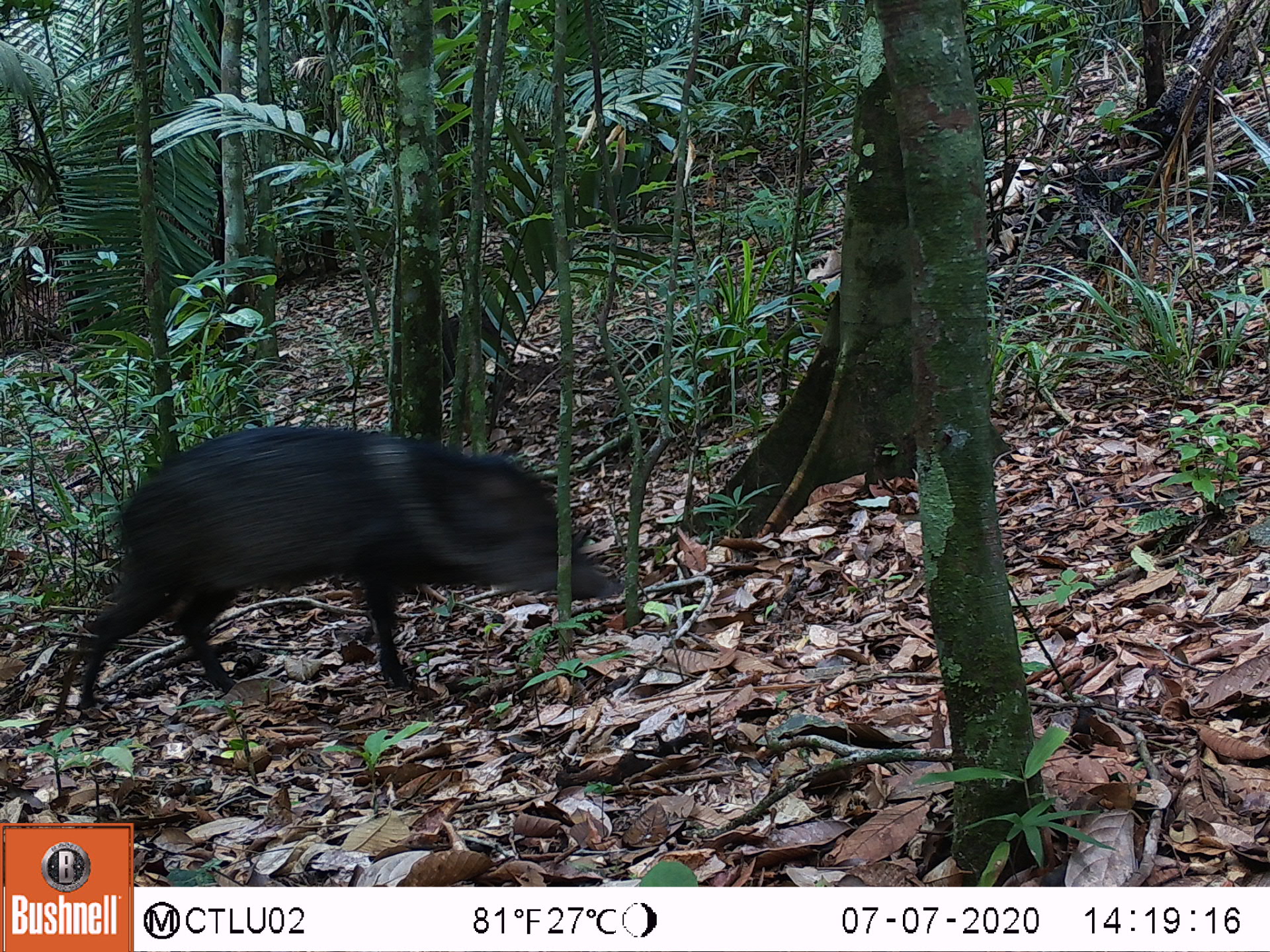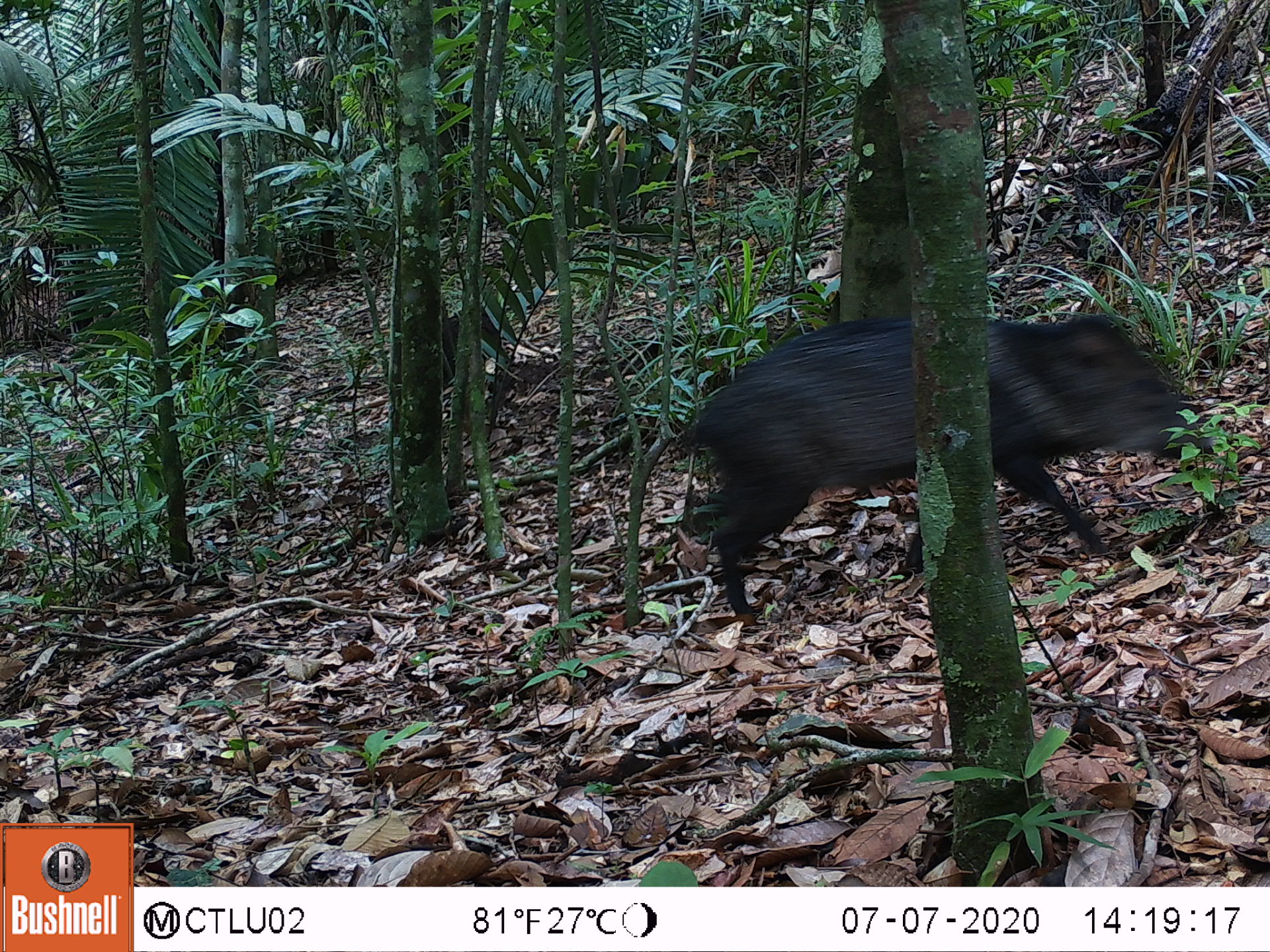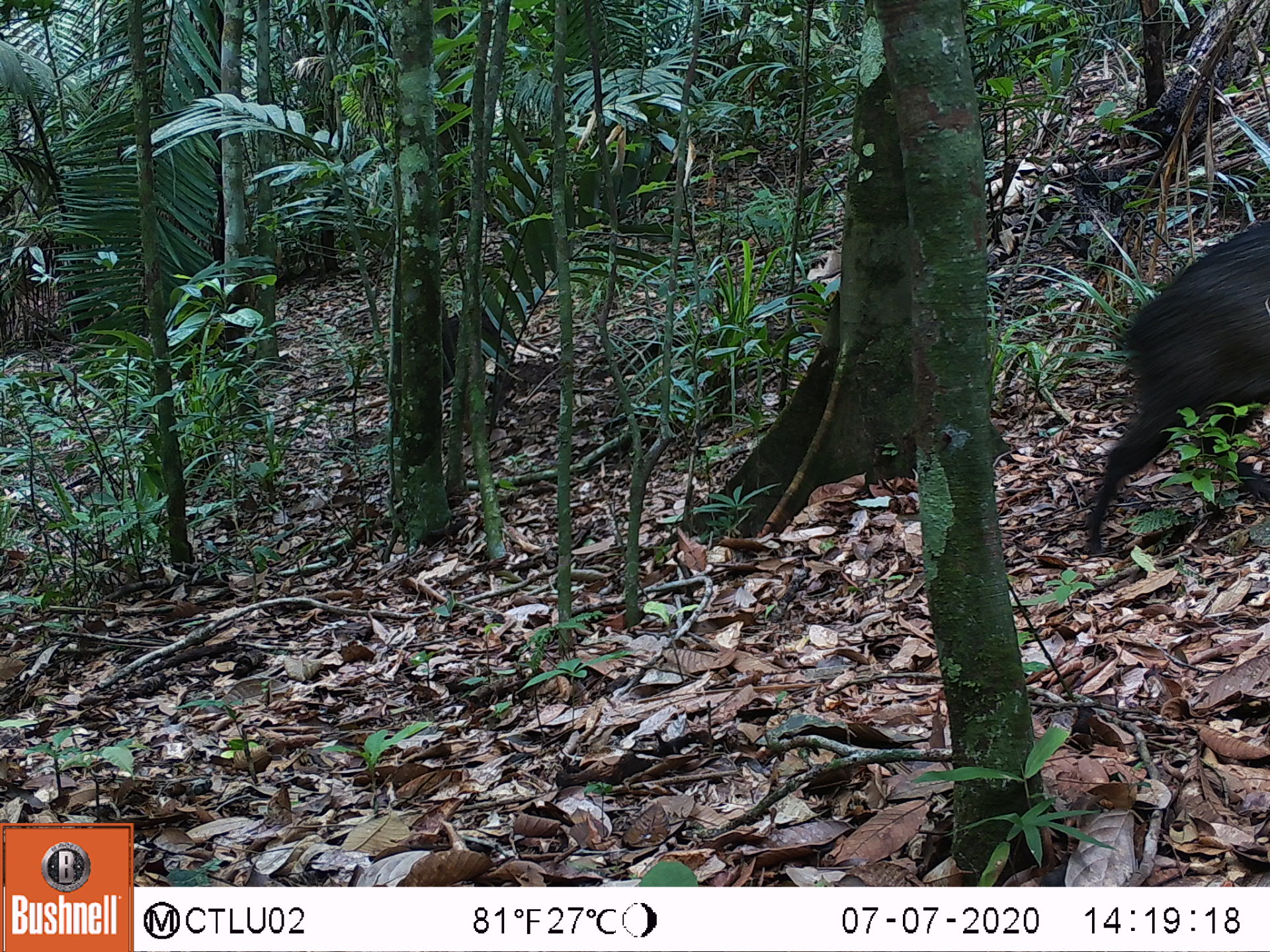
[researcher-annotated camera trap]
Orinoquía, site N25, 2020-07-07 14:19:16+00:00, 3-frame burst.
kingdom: Animalia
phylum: Chordata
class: Mammalia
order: Artiodactyla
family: Tayassuidae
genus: Pecari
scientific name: Pecari tajacu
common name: collared peccary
Collared peccary (Pecari tajacu).